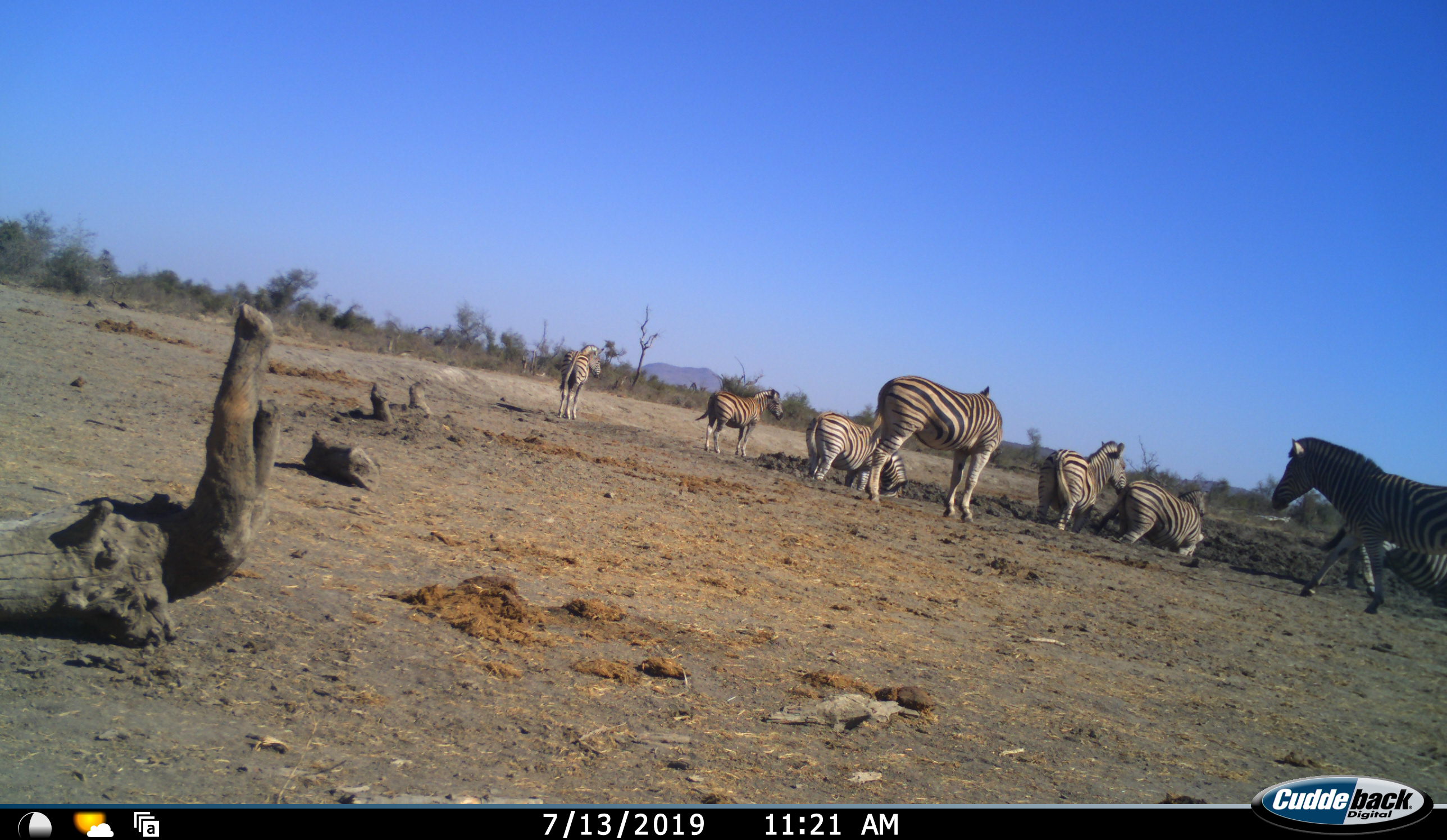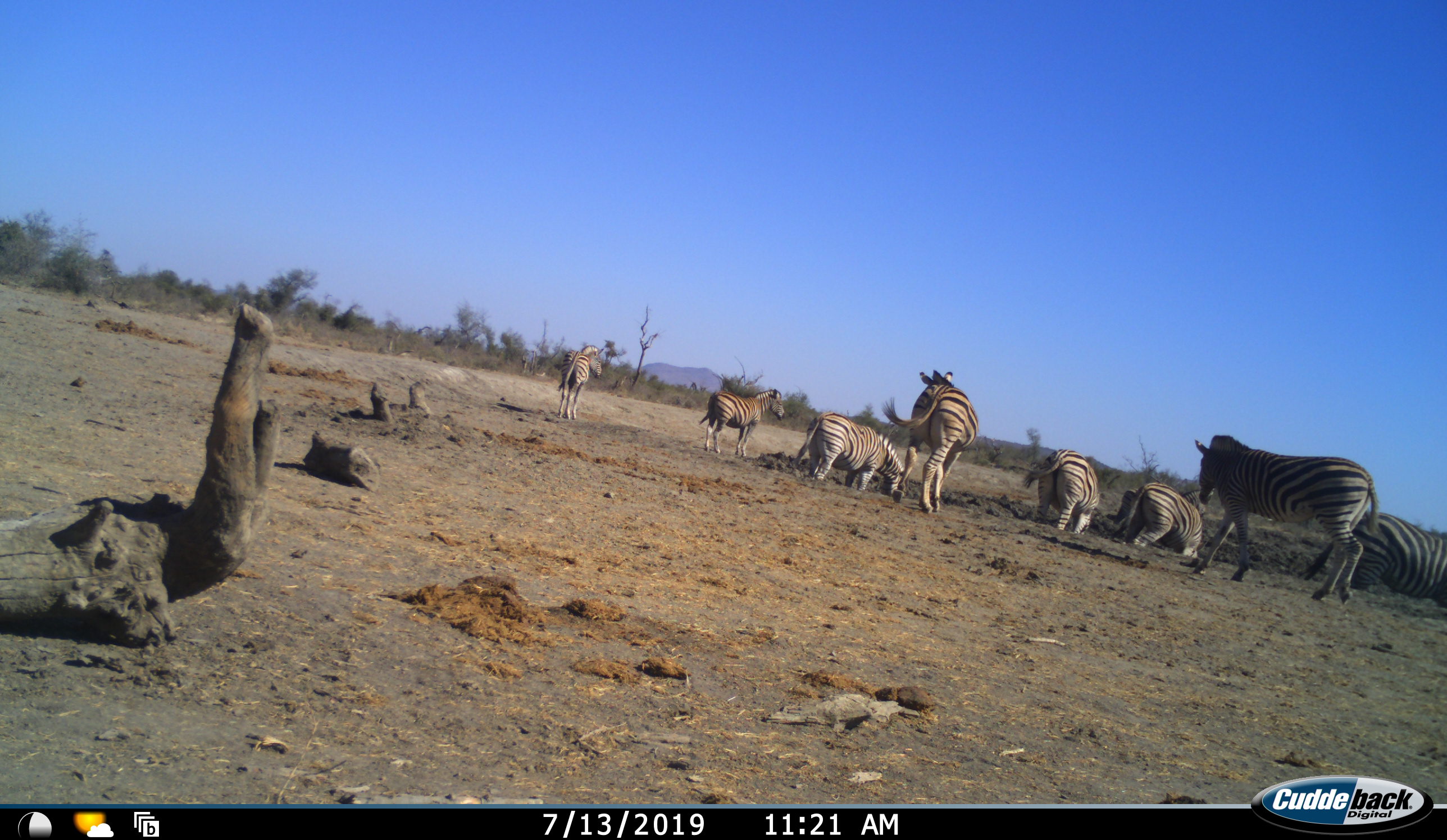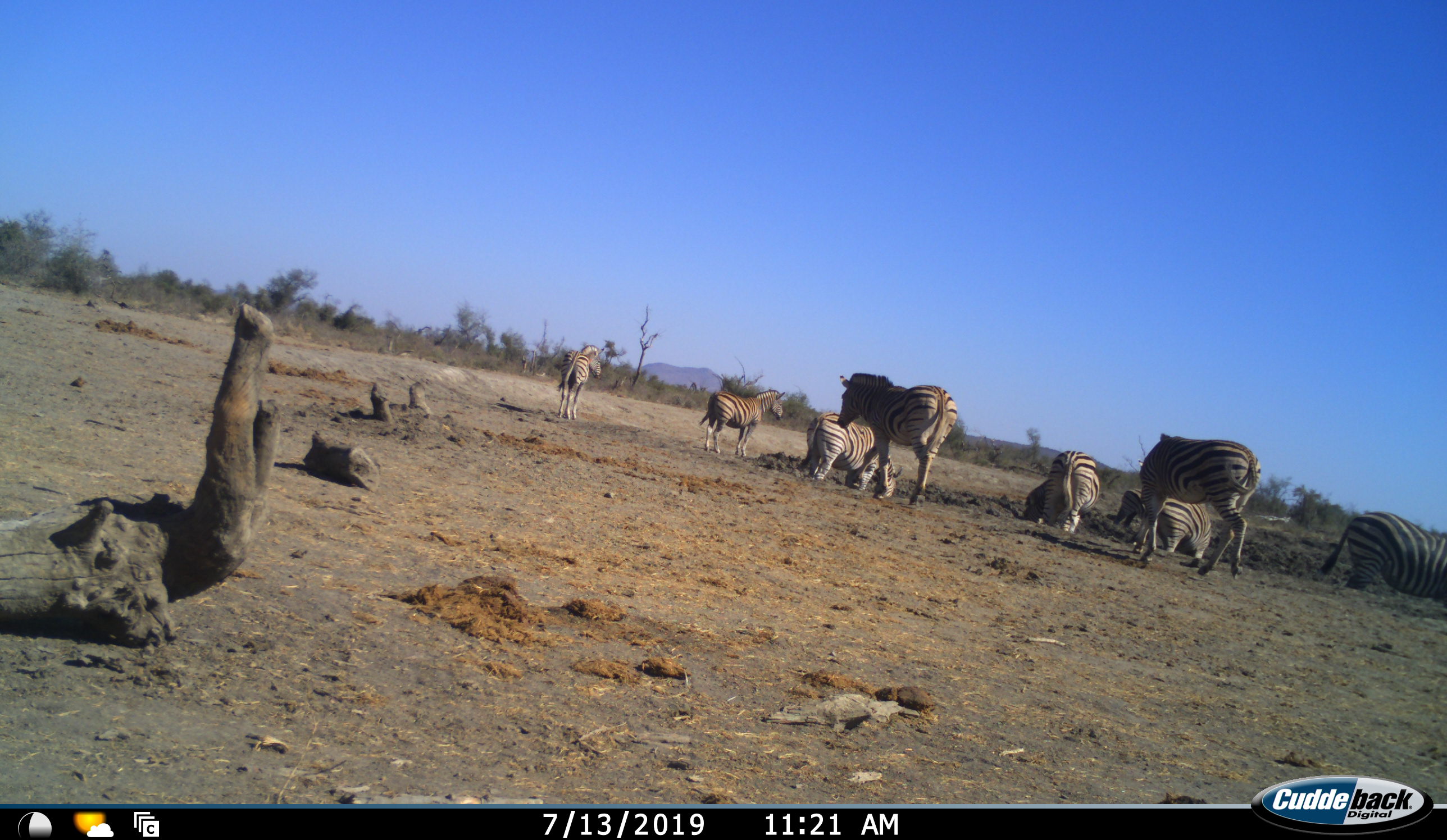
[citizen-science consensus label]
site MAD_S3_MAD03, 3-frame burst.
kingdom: Animalia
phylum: Chordata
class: Mammalia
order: Perissodactyla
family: Equidae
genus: Equus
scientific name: Equus quagga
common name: plains zebra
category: zebraplains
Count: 8.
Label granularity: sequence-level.